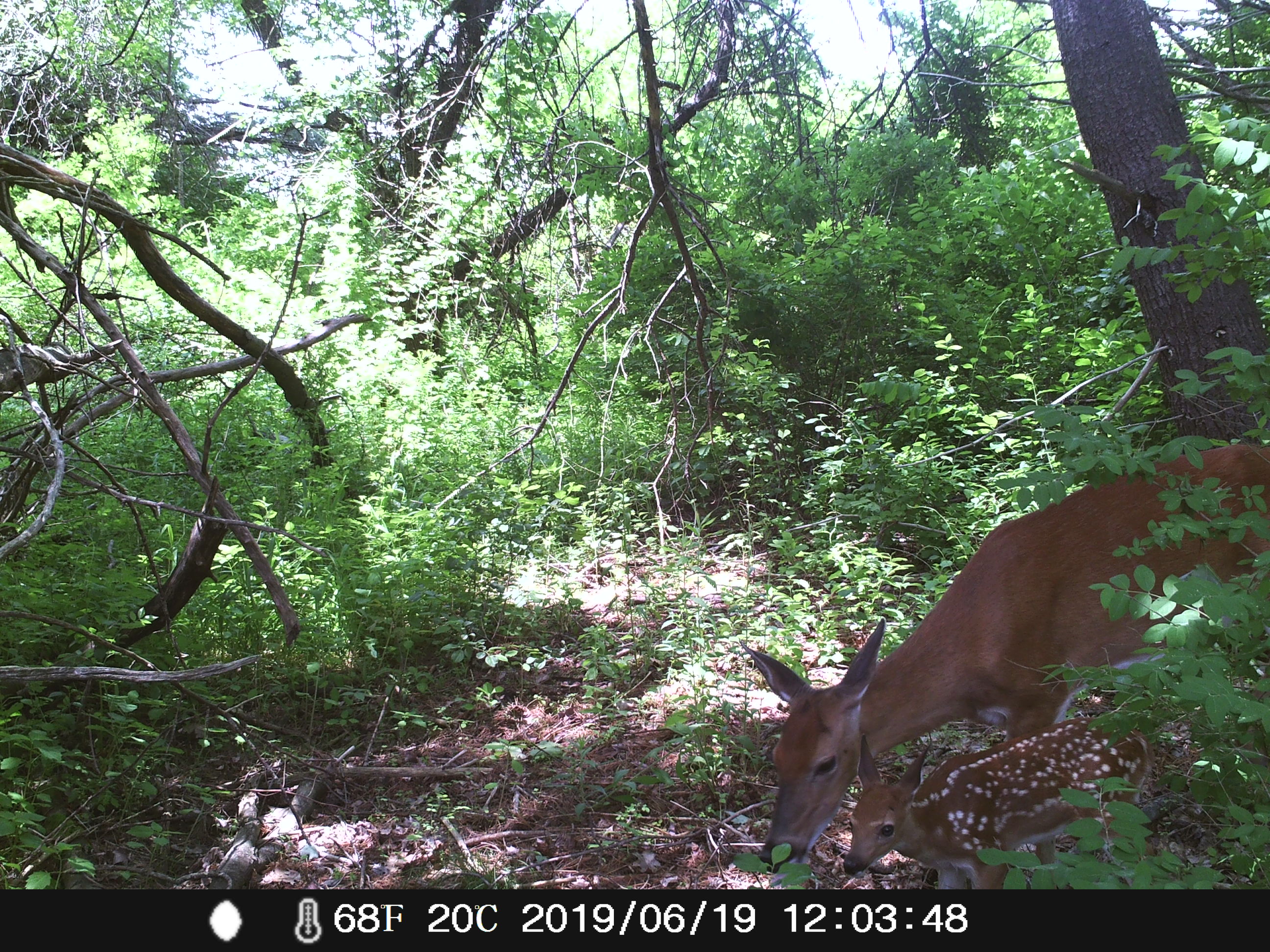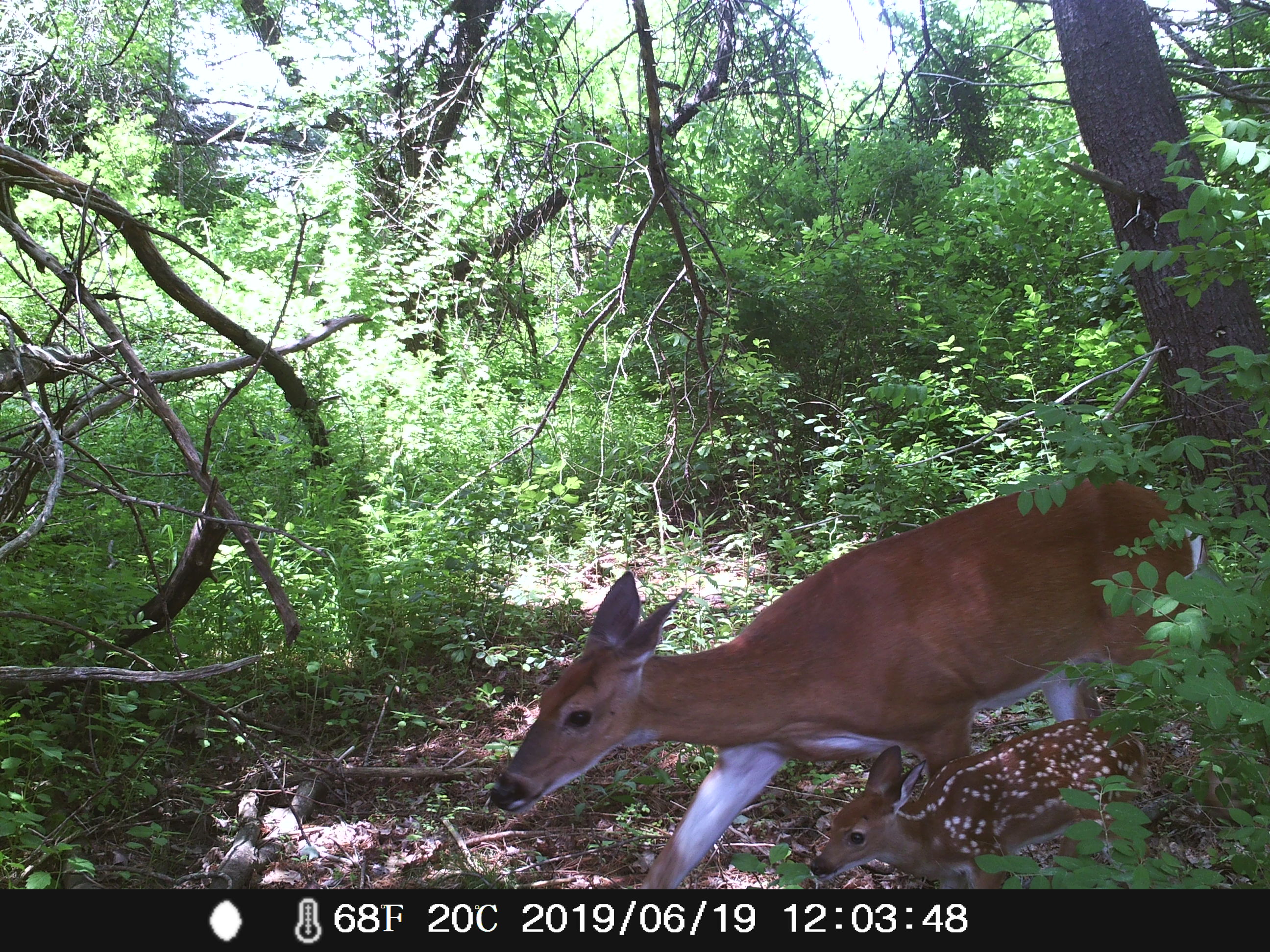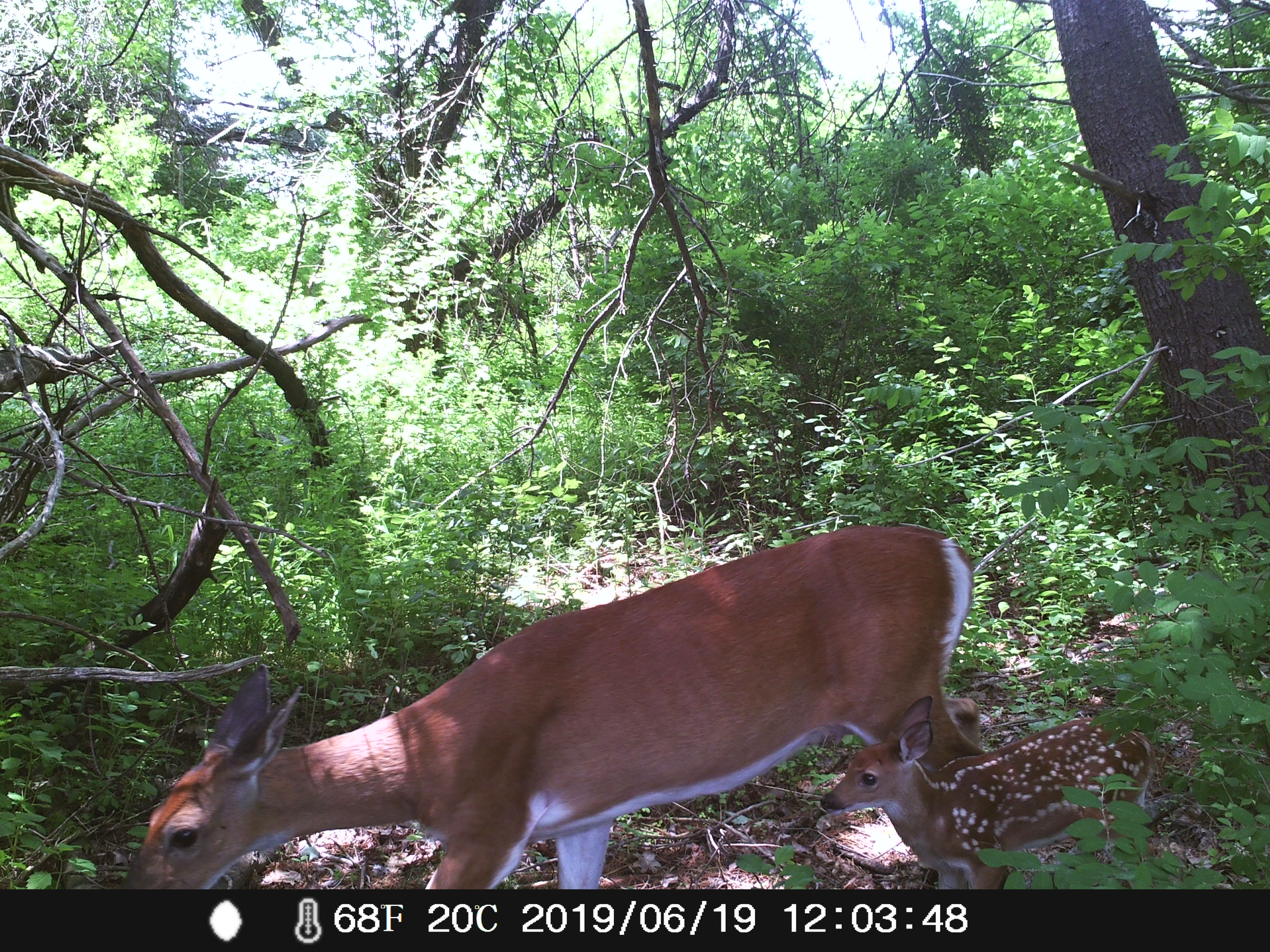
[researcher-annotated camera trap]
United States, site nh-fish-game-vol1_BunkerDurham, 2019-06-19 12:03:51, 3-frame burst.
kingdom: Animalia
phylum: Chordata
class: Mammalia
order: Artiodactyla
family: Cervidae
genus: Odocoileus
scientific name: Odocoileus virginianus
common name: white-tailed deer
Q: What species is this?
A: White-tailed deer (Odocoileus virginianus).